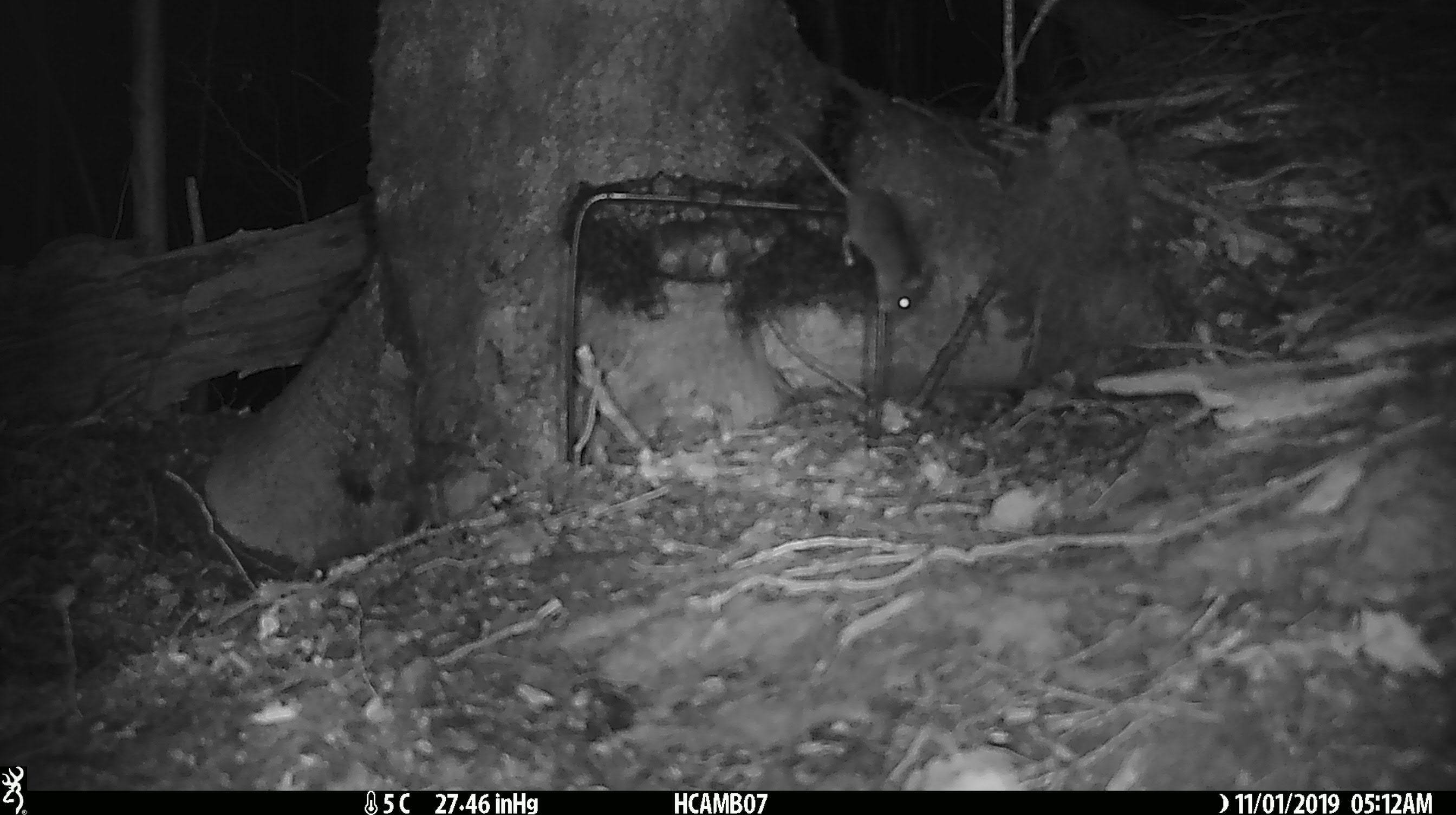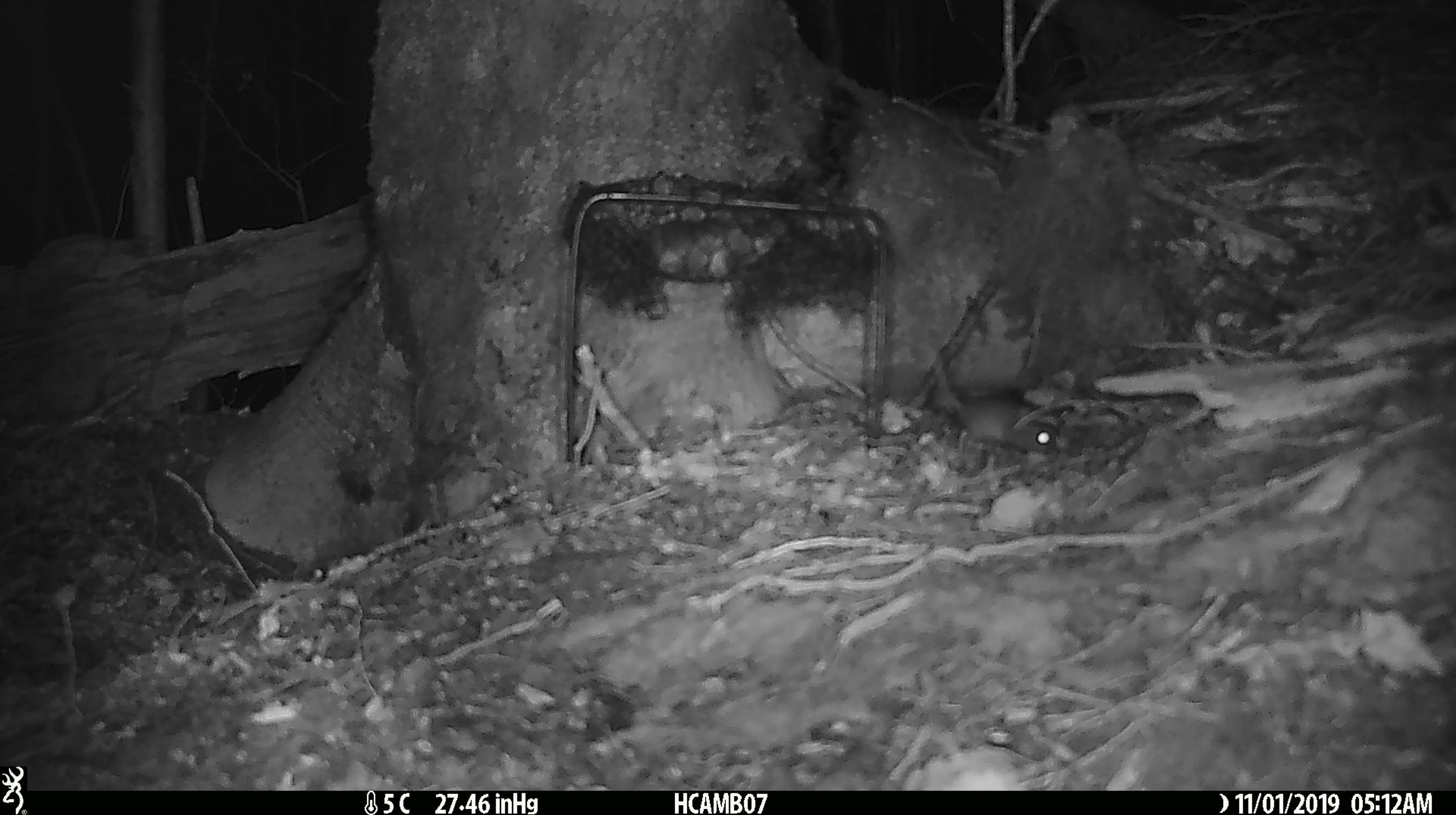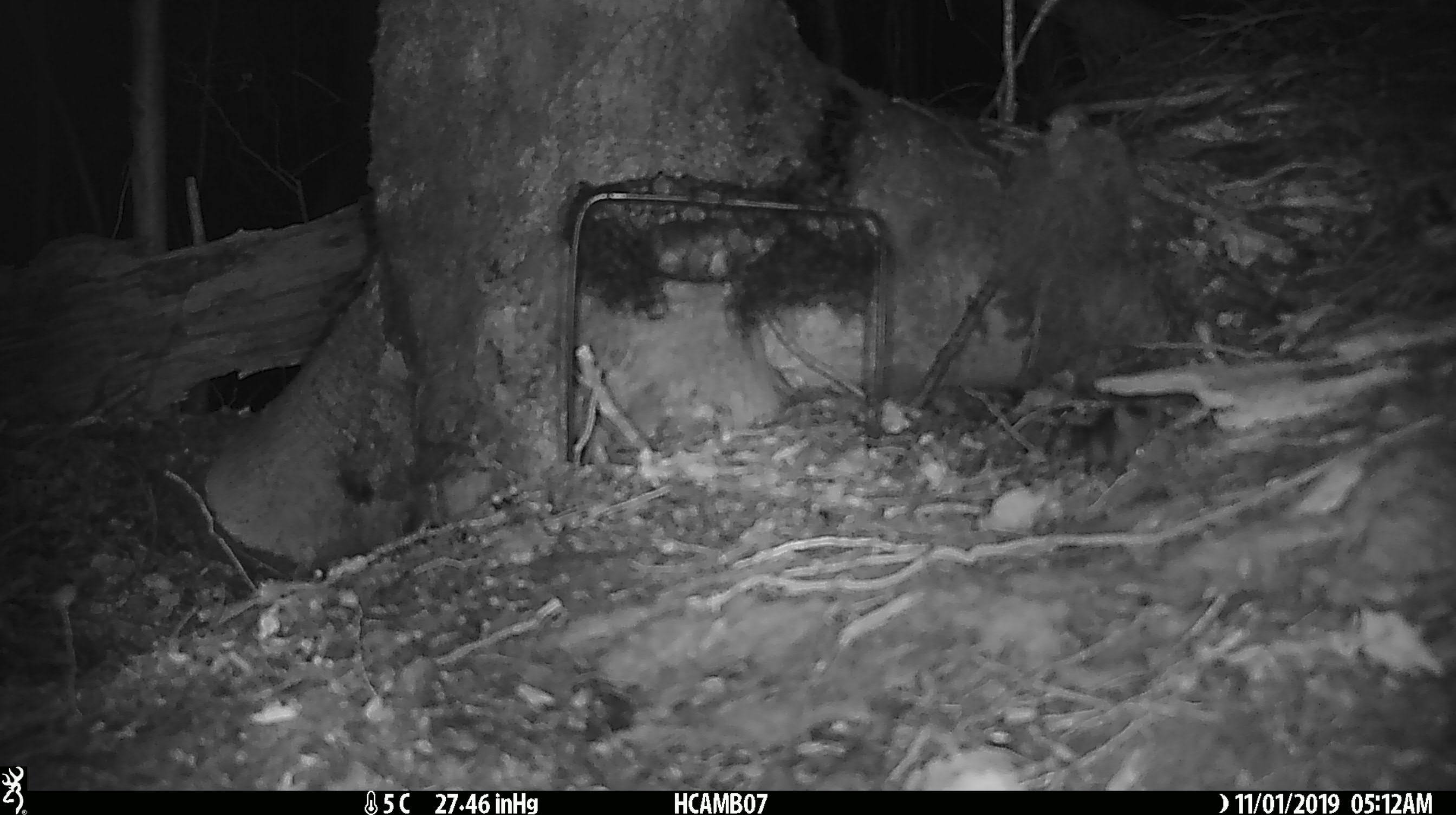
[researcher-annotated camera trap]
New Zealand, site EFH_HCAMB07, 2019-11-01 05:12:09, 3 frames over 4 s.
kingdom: Animalia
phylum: Chordata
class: Mammalia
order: Rodentia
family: Muridae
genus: Mus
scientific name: Mus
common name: mouse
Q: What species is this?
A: Mouse (Mus).